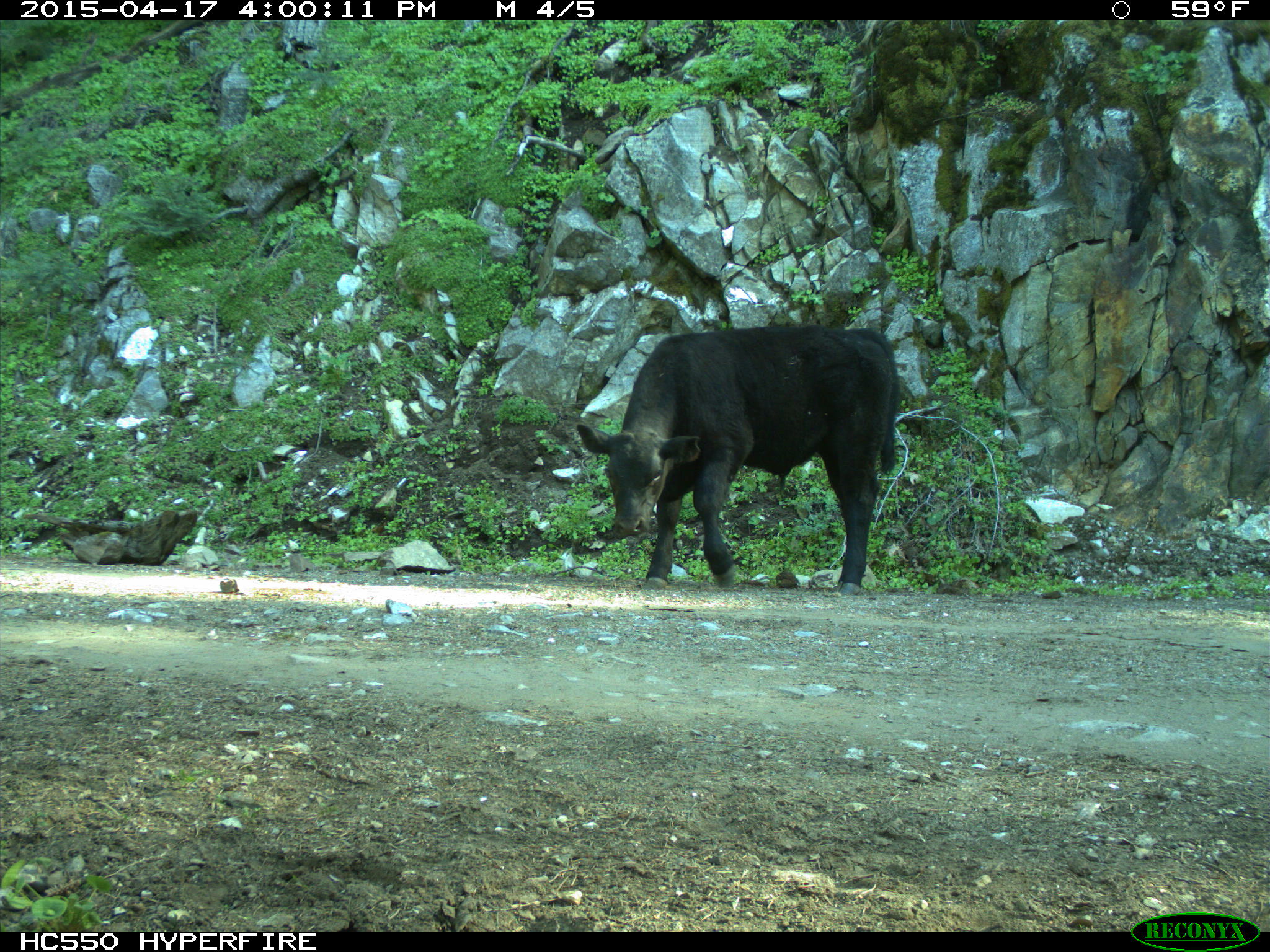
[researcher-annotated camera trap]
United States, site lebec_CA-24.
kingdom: Animalia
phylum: Chordata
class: Mammalia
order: Artiodactyla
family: Bovidae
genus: Bos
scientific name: Bos taurus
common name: domestic cow